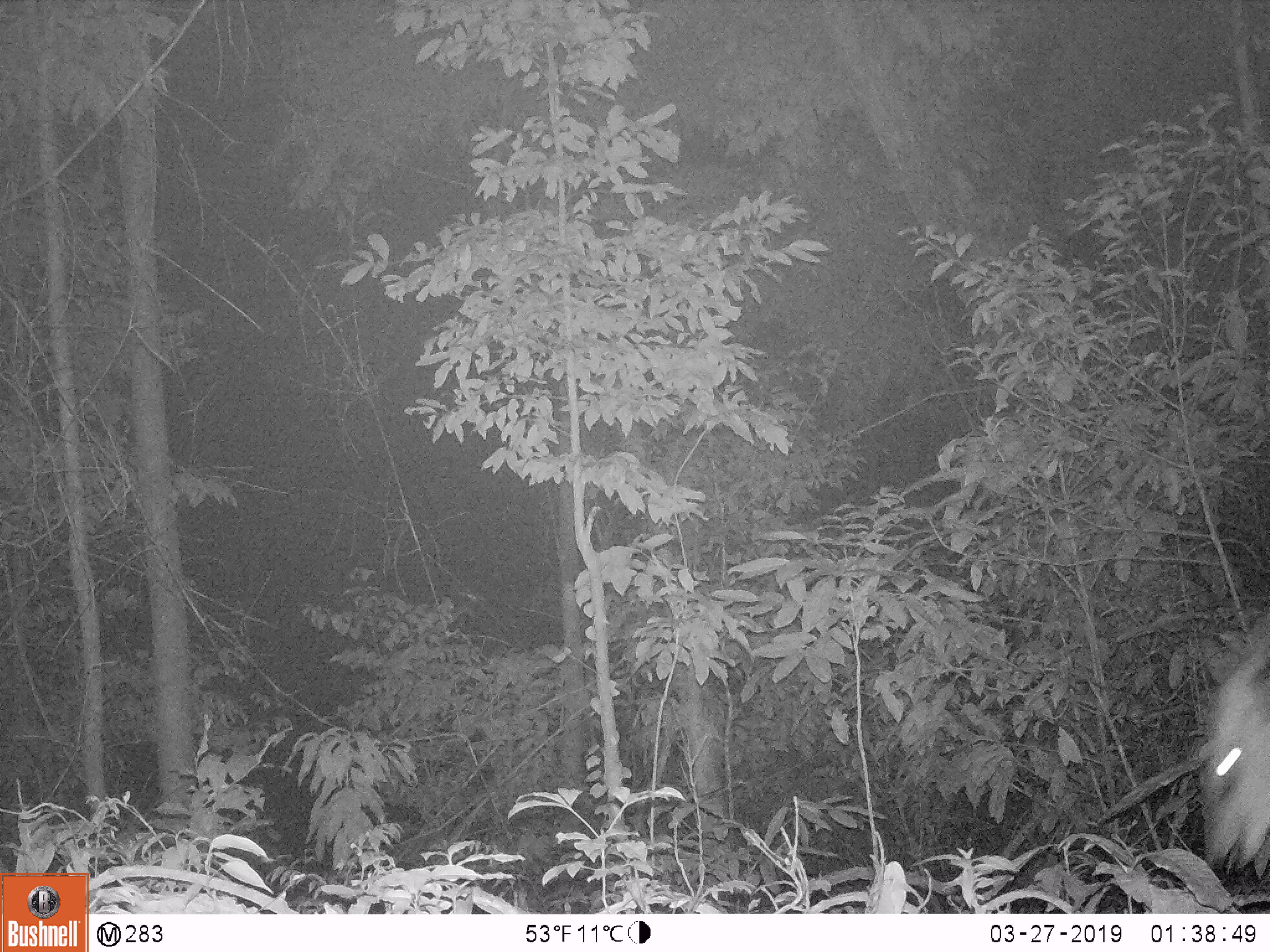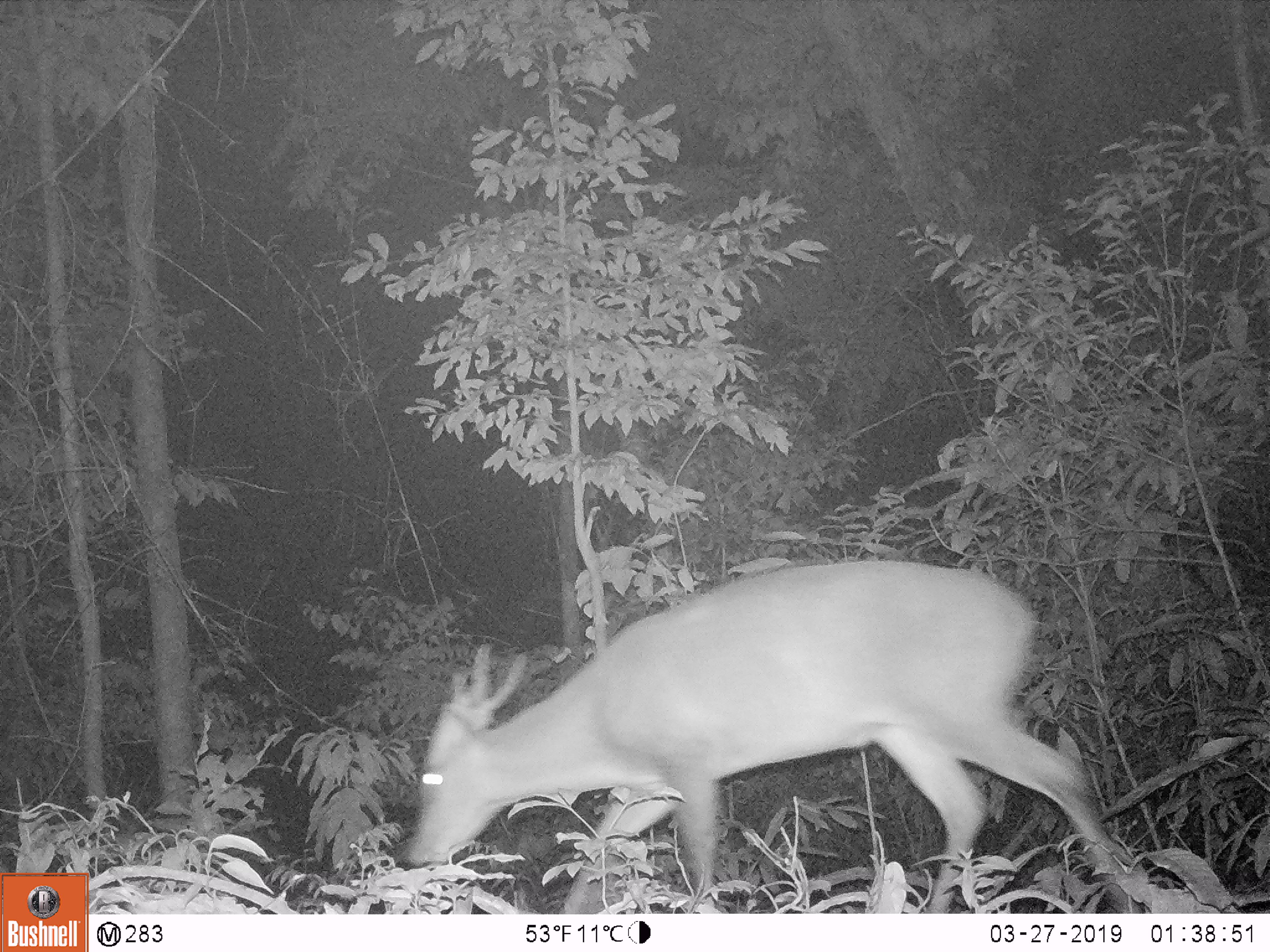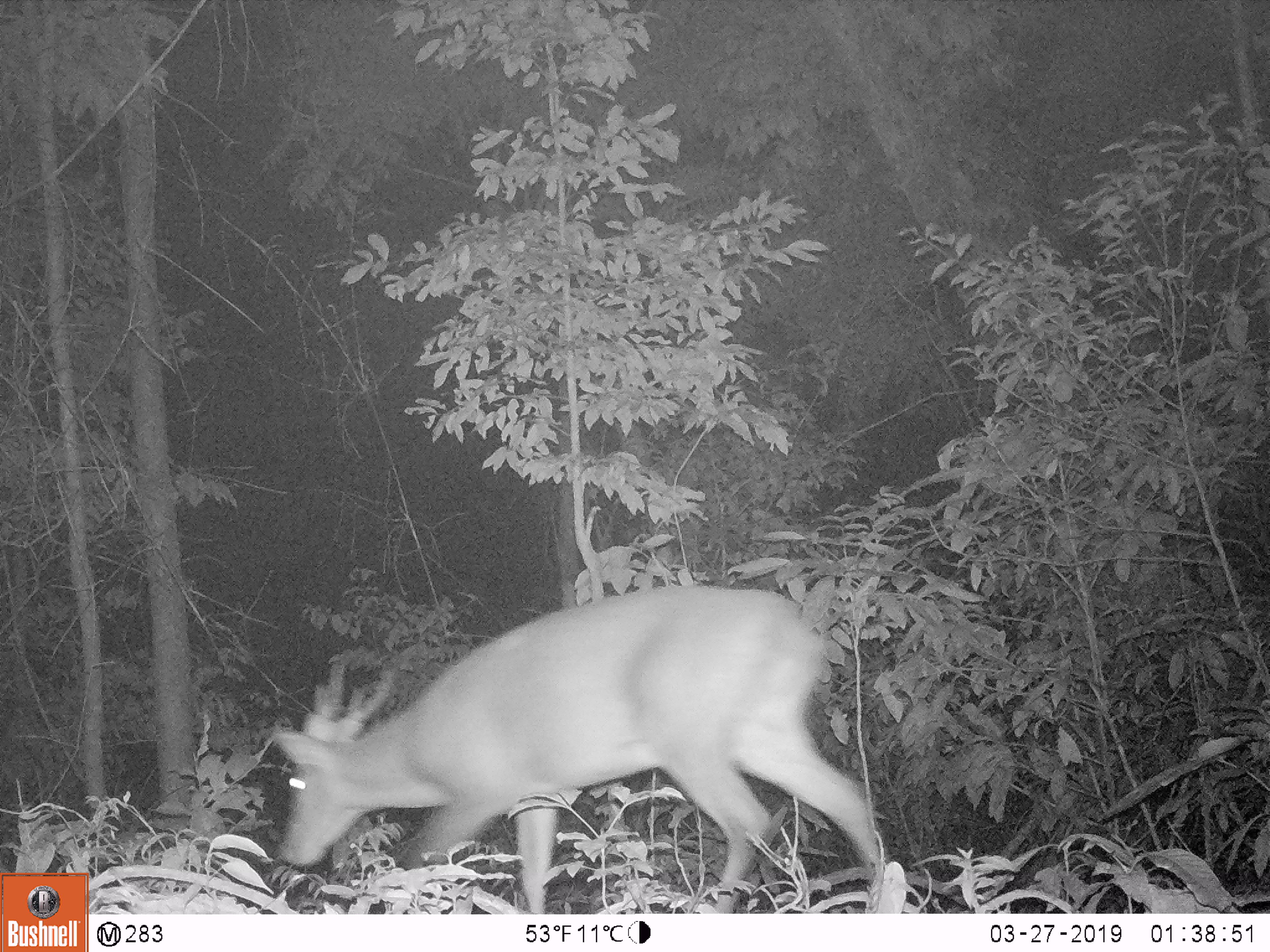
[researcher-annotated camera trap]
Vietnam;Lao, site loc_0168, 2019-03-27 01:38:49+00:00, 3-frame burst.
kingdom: Animalia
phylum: Chordata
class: Mammalia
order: Artiodactyla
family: Cervidae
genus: Muntiacus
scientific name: Muntiacus vuquangensis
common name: large-antlered muntjac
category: large antlered muntjac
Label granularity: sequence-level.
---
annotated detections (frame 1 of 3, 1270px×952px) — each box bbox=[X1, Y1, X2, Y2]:
large antlered muntjac: bbox=[1188, 602, 1270, 876]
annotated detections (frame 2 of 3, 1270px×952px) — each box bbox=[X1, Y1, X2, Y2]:
large antlered muntjac: bbox=[396, 552, 1148, 910]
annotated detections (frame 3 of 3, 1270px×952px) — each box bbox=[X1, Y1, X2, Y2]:
large antlered muntjac: bbox=[266, 578, 892, 913]